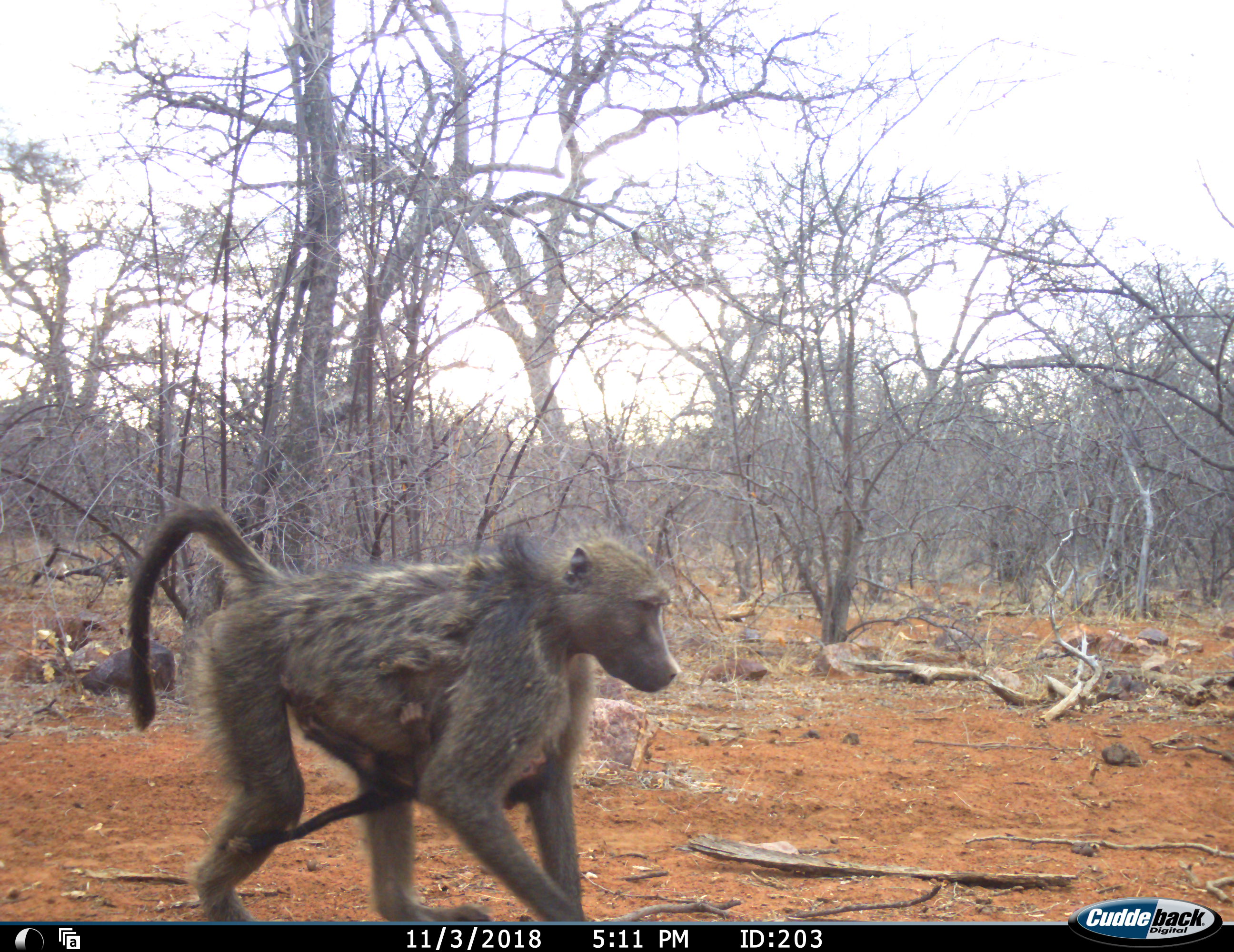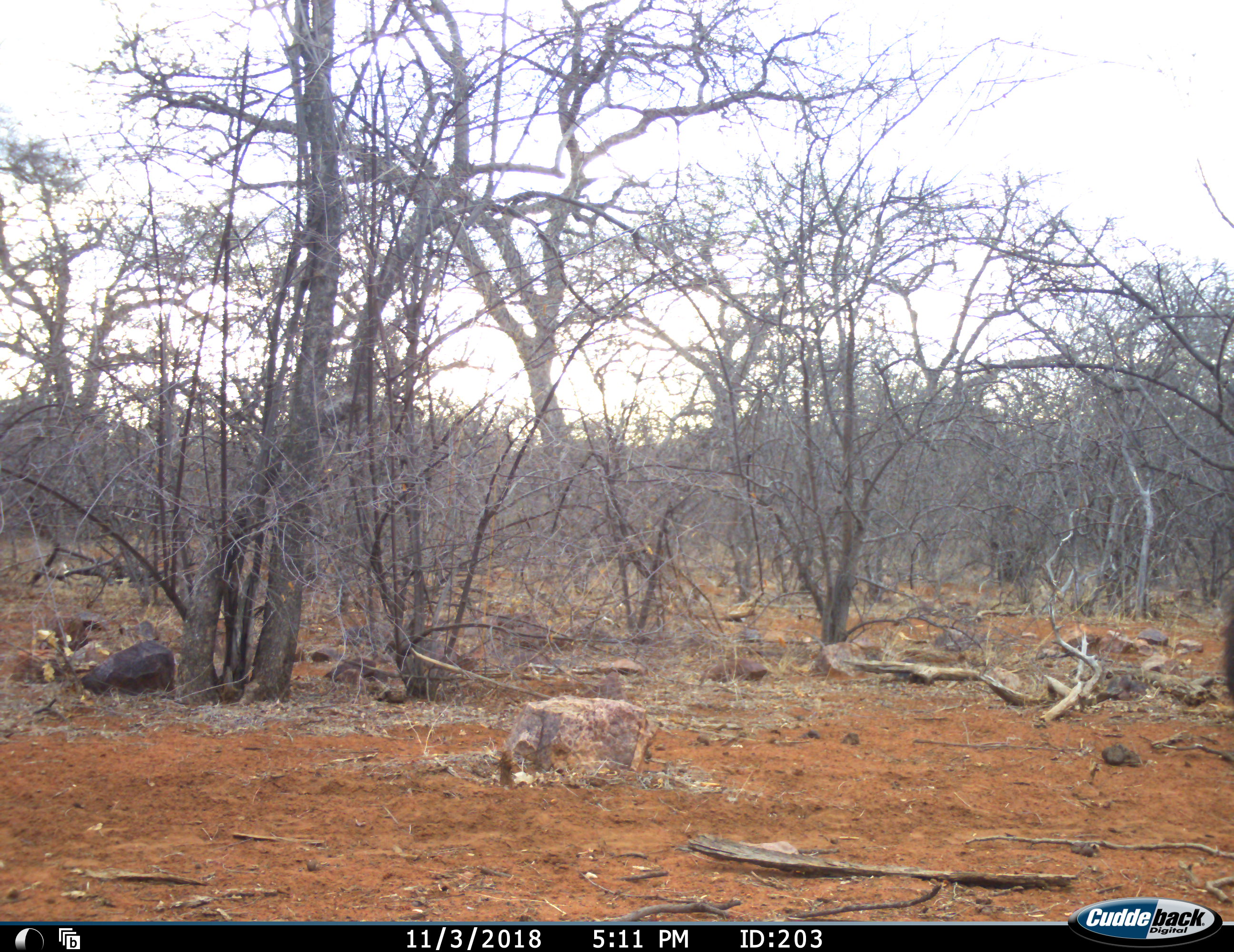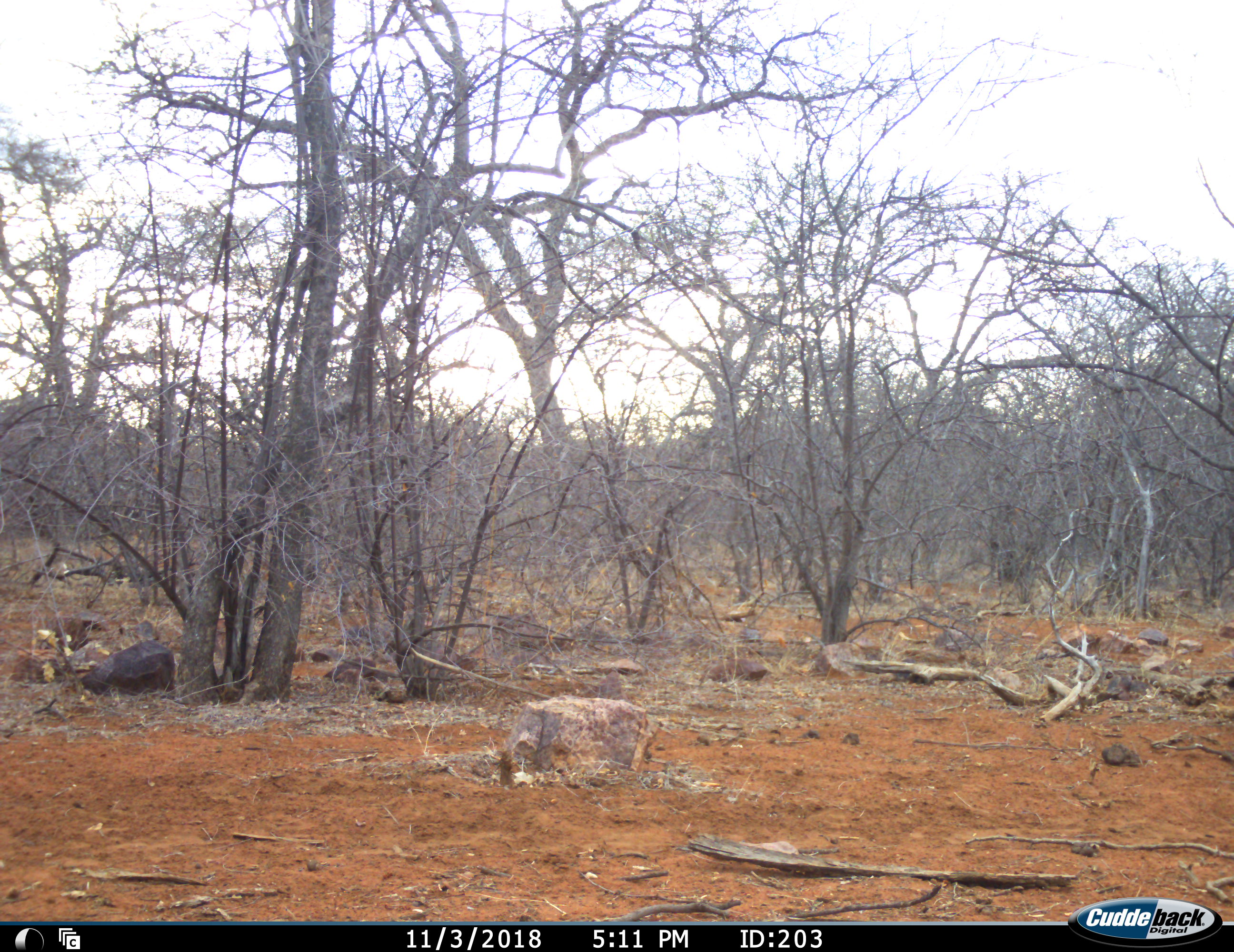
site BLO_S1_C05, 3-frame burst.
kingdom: Animalia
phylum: Chordata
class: Mammalia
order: Primates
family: Cercopithecidae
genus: Papio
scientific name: Papio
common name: baboon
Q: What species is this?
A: Baboon (Papio).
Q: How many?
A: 2.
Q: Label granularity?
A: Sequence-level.